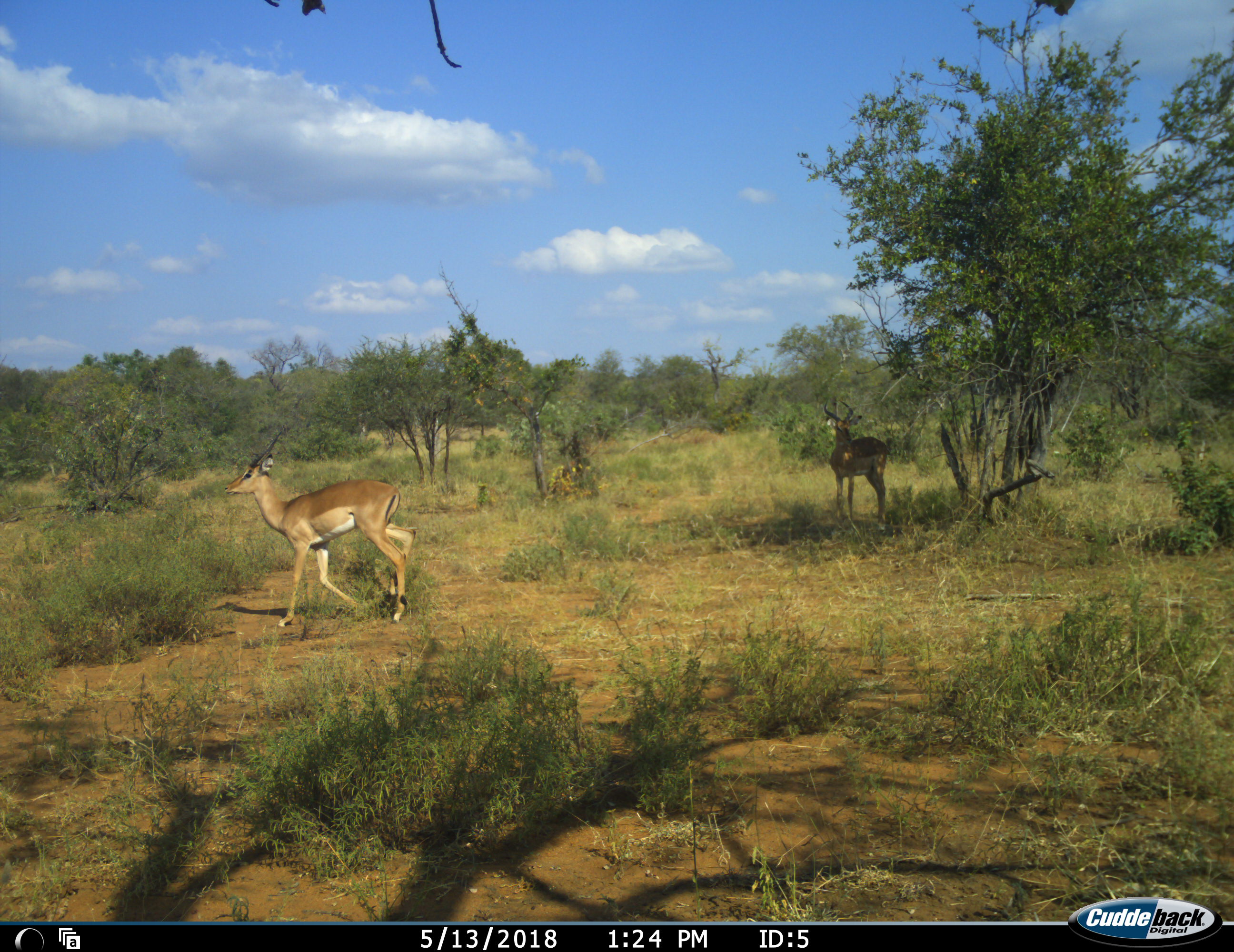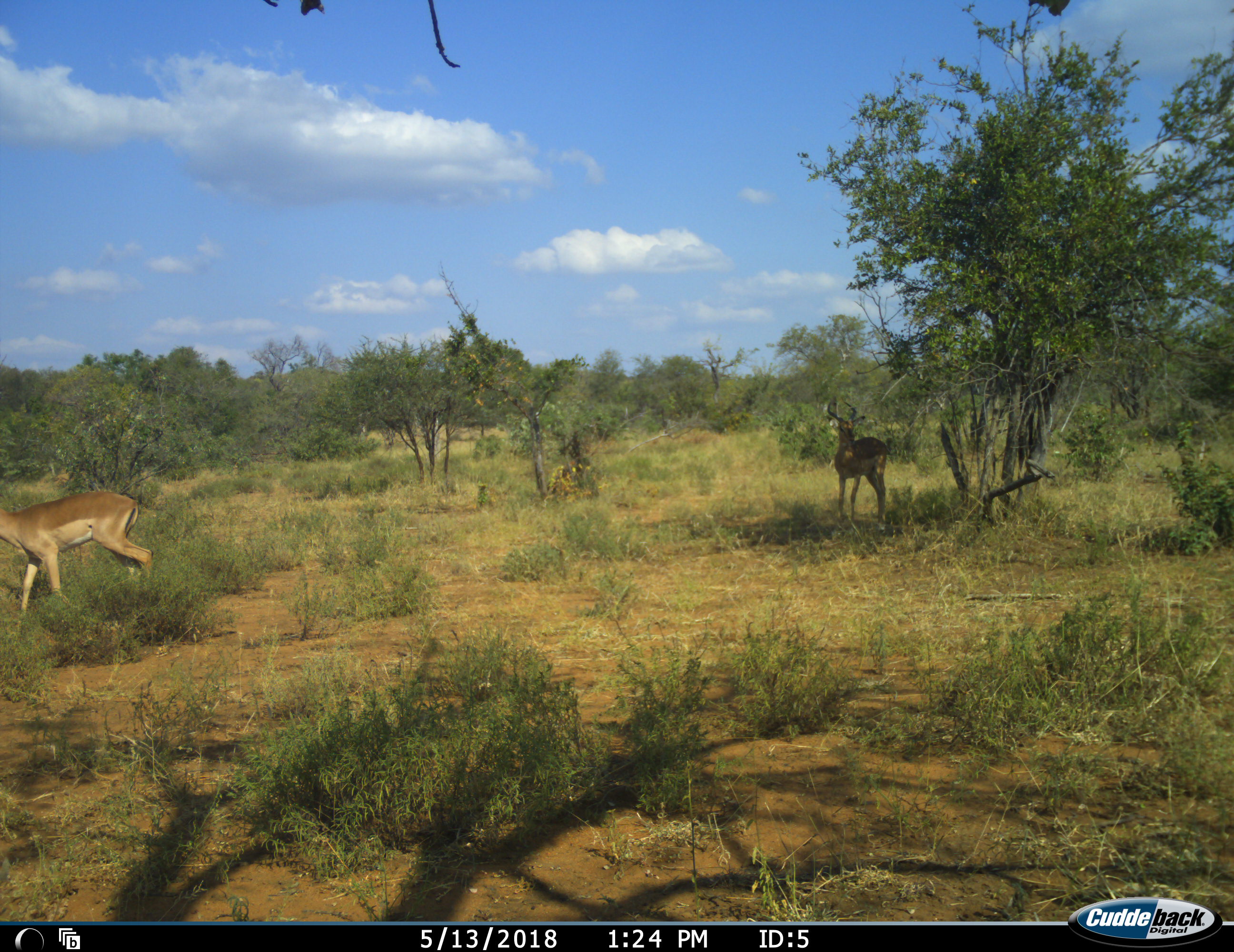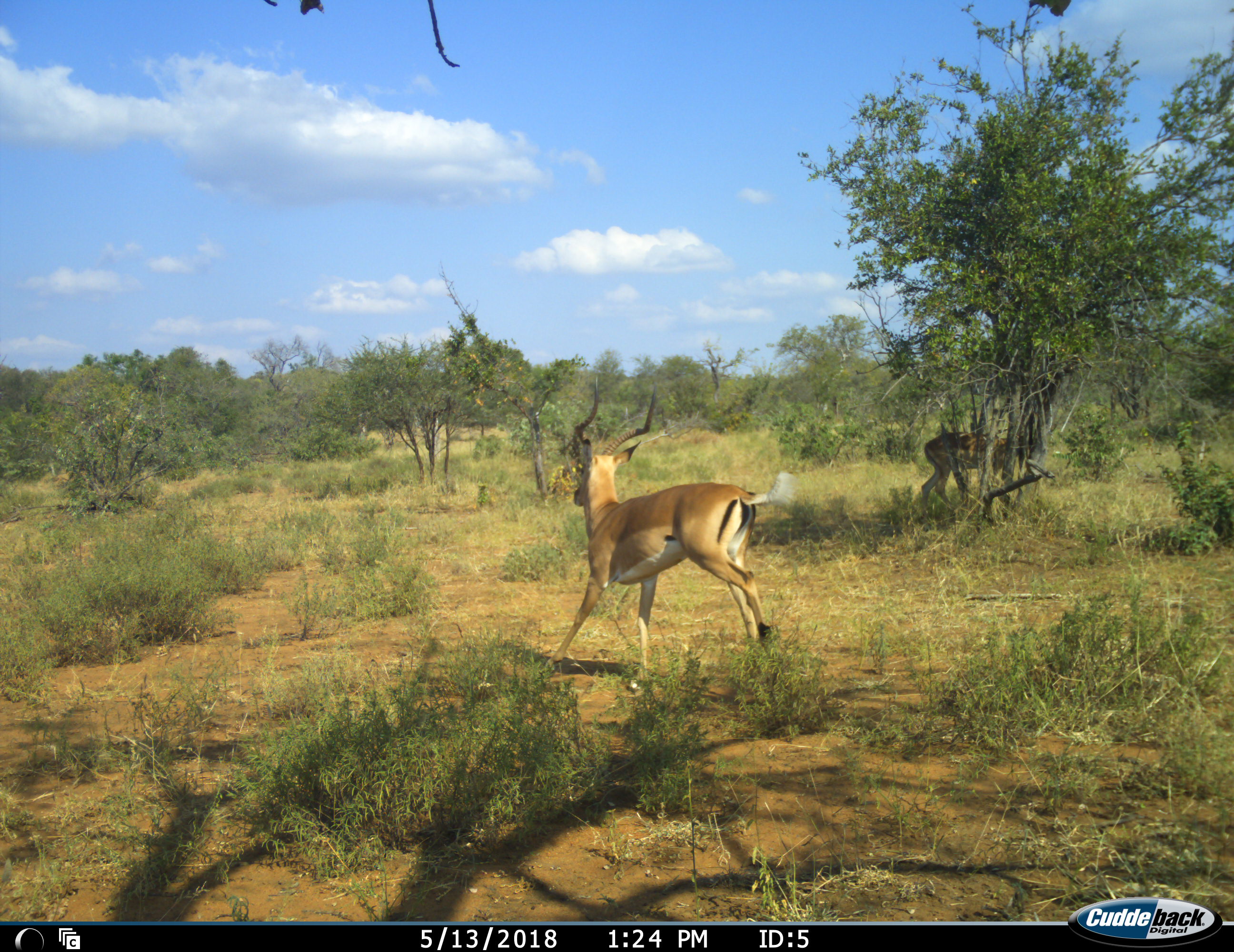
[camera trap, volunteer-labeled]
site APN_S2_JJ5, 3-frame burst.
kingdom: Animalia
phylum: Chordata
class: Mammalia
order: Artiodactyla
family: Bovidae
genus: Aepyceros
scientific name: Aepyceros melampus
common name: impala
Impala (Aepyceros melampus), count 3. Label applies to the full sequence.